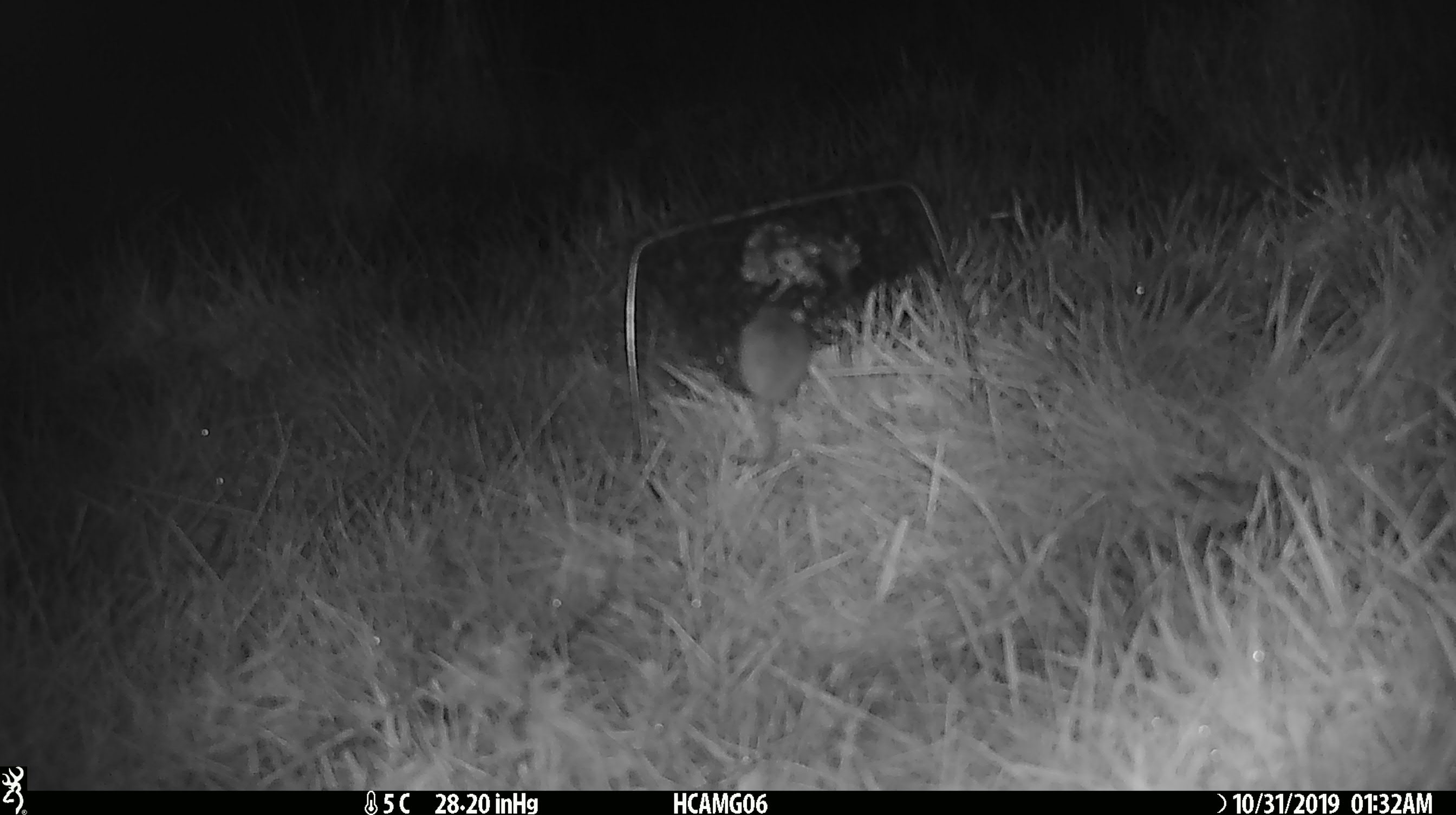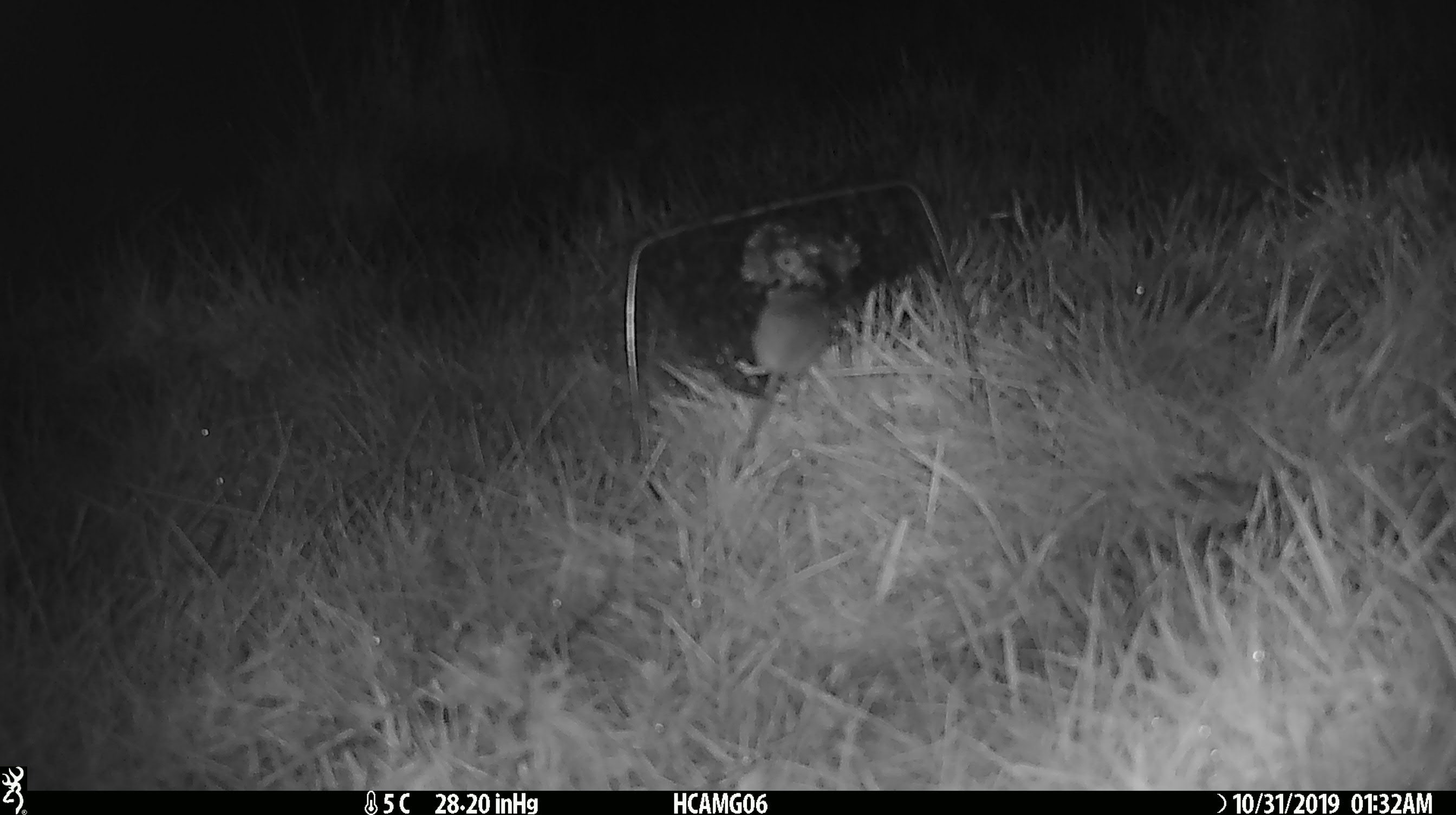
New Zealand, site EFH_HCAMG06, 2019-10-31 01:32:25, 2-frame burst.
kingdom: Animalia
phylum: Chordata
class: Mammalia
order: Rodentia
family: Muridae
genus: Mus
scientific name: Mus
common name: mouse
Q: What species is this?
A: Mouse (Mus).